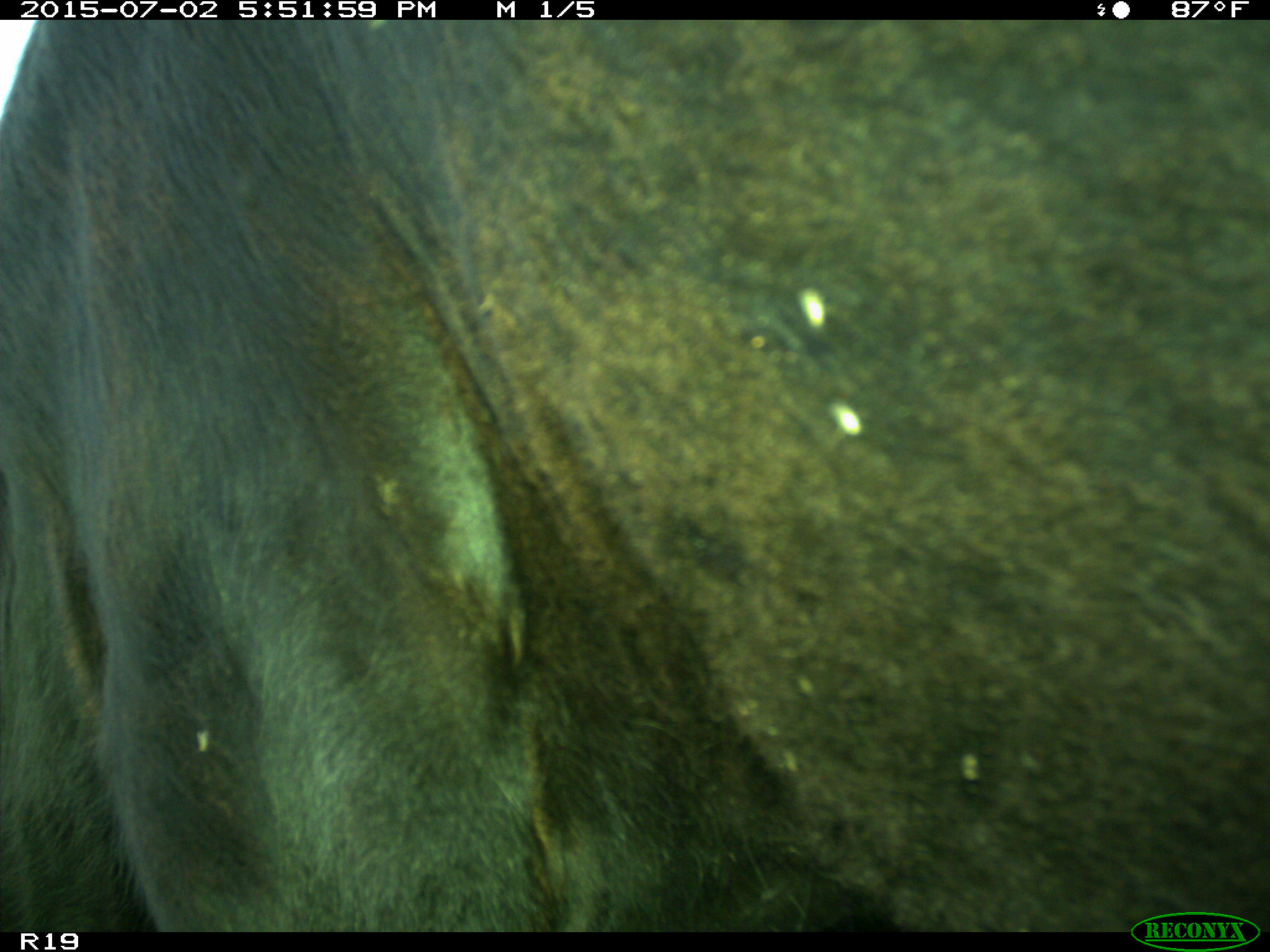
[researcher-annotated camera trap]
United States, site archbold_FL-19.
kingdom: Animalia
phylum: Chordata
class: Mammalia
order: Artiodactyla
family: Bovidae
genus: Bos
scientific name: Bos taurus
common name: domestic cow